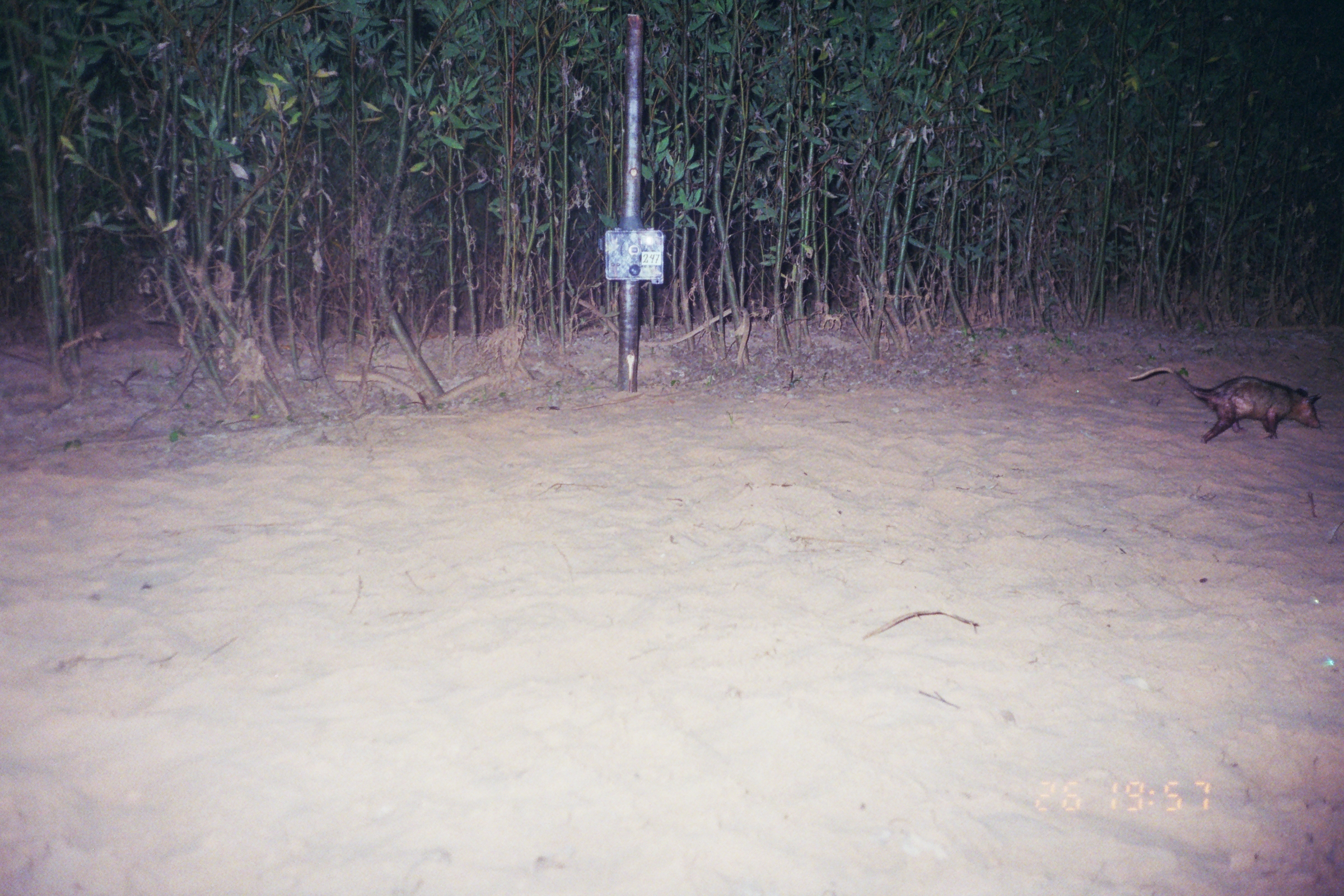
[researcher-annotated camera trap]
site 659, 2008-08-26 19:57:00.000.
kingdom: Animalia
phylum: Chordata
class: Mammalia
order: Didelphimorphia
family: Didelphidae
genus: Didelphis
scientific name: Didelphis marsupialis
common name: southern opossum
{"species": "Didelphis marsupialis (southern opossum)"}